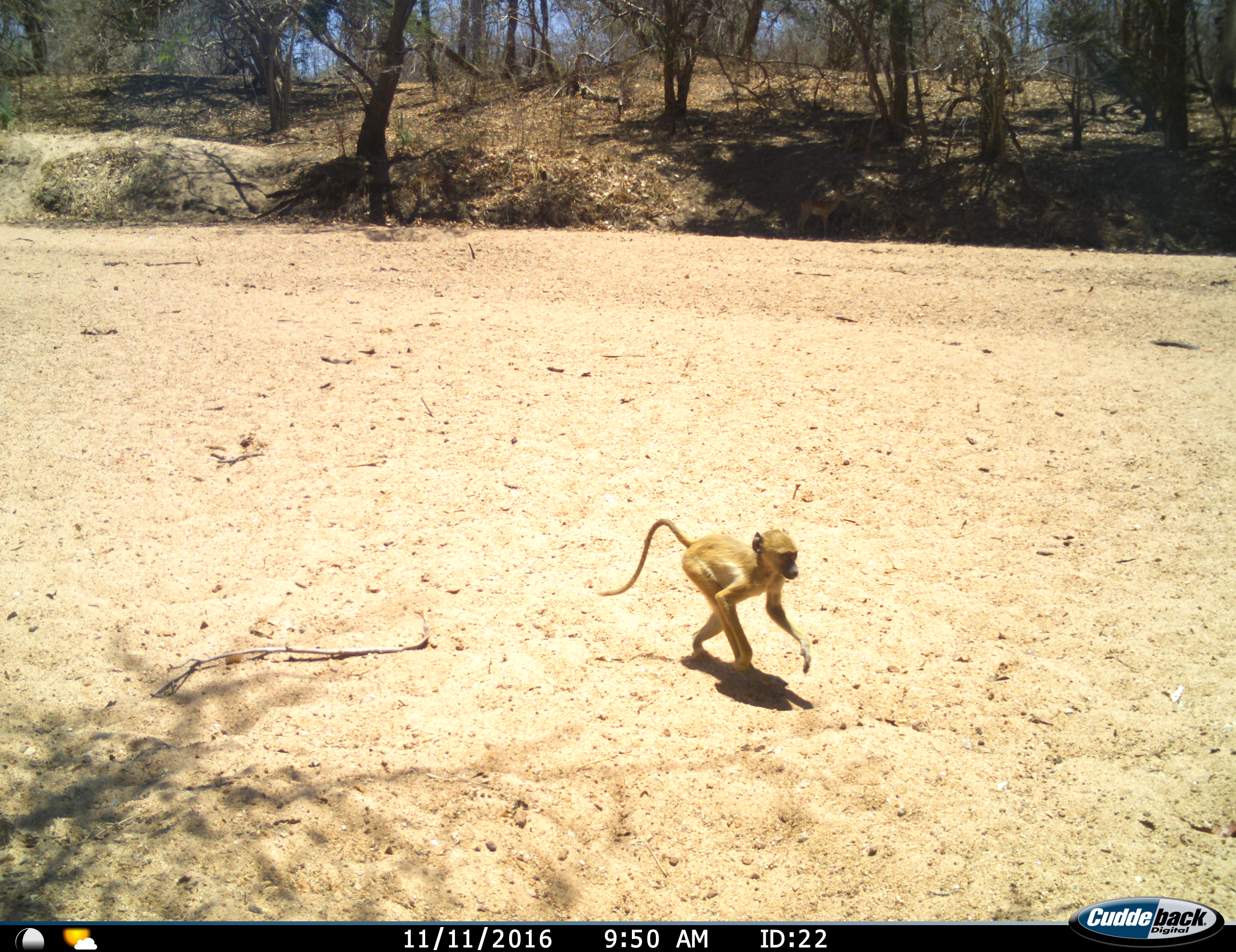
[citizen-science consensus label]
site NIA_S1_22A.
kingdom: Animalia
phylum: Chordata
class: Mammalia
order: Primates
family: Cercopithecidae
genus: Papio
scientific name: Papio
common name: baboon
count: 1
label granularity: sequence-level